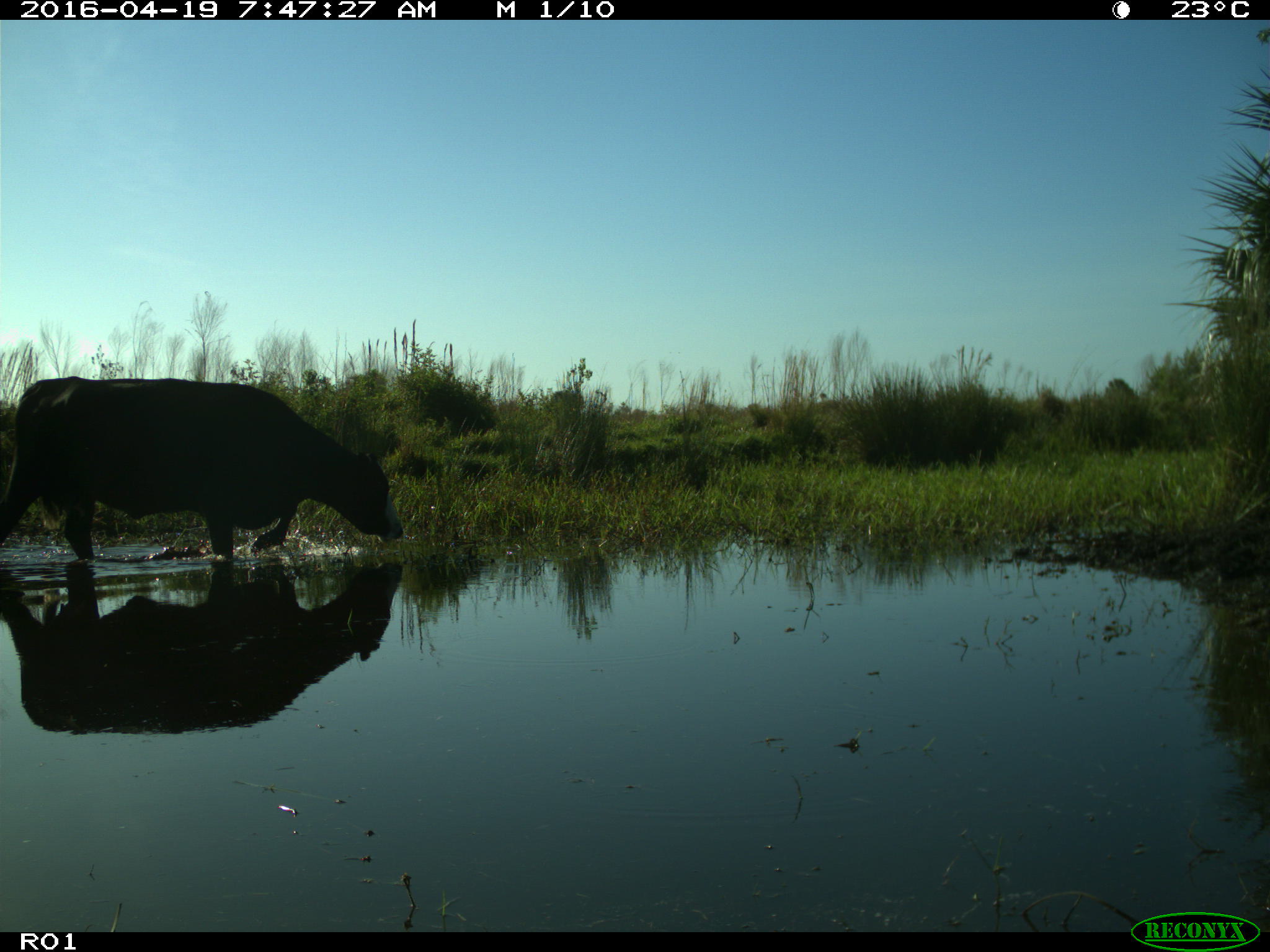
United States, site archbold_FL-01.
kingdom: Animalia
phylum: Chordata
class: Mammalia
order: Artiodactyla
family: Bovidae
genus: Bos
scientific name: Bos taurus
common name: domestic cow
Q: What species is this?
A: Bos taurus (domestic cow).